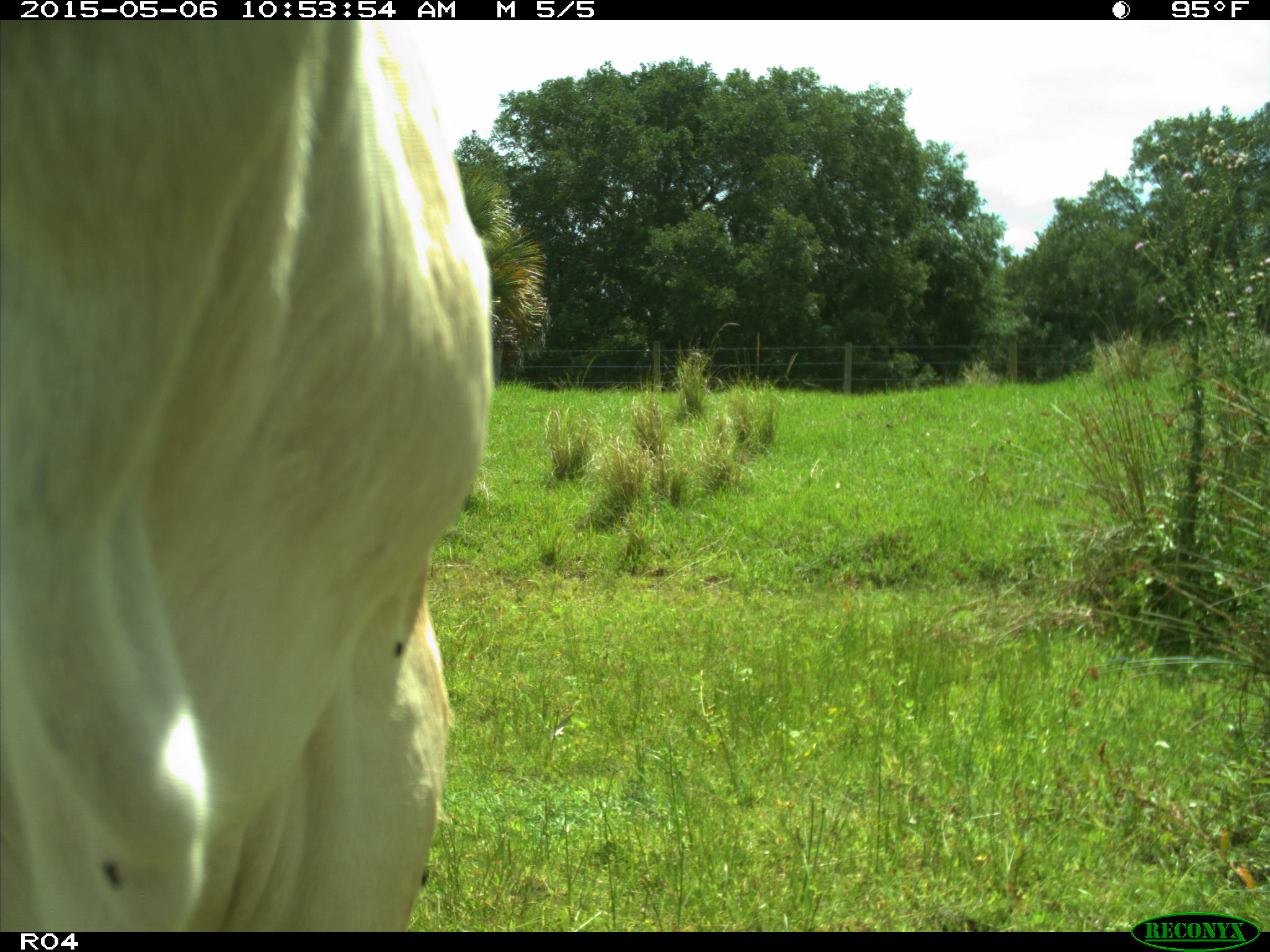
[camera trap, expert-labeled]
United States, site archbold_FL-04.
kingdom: Animalia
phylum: Chordata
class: Mammalia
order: Artiodactyla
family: Bovidae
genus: Bos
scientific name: Bos taurus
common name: domestic cow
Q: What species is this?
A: Bos taurus (domestic cow).